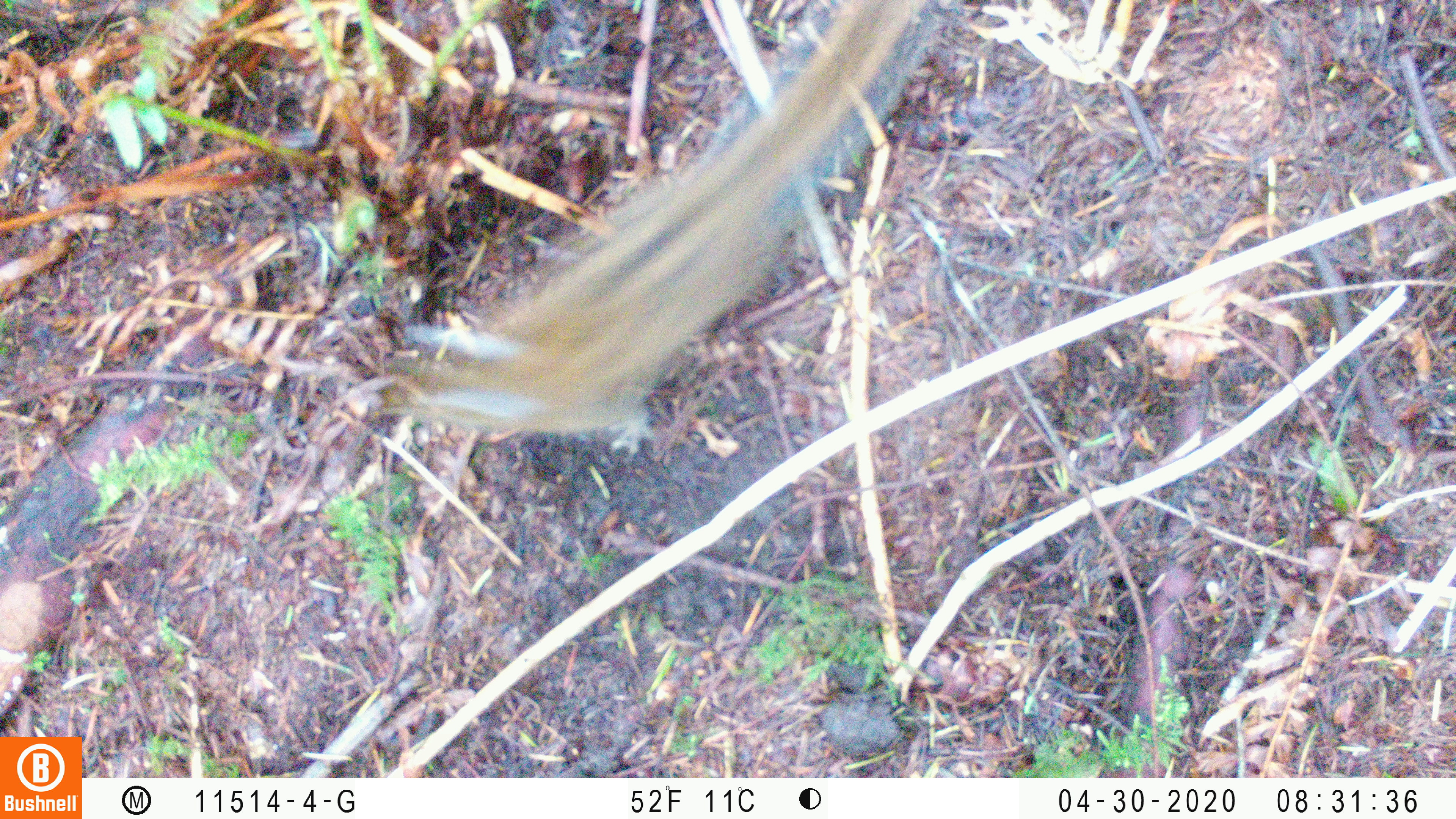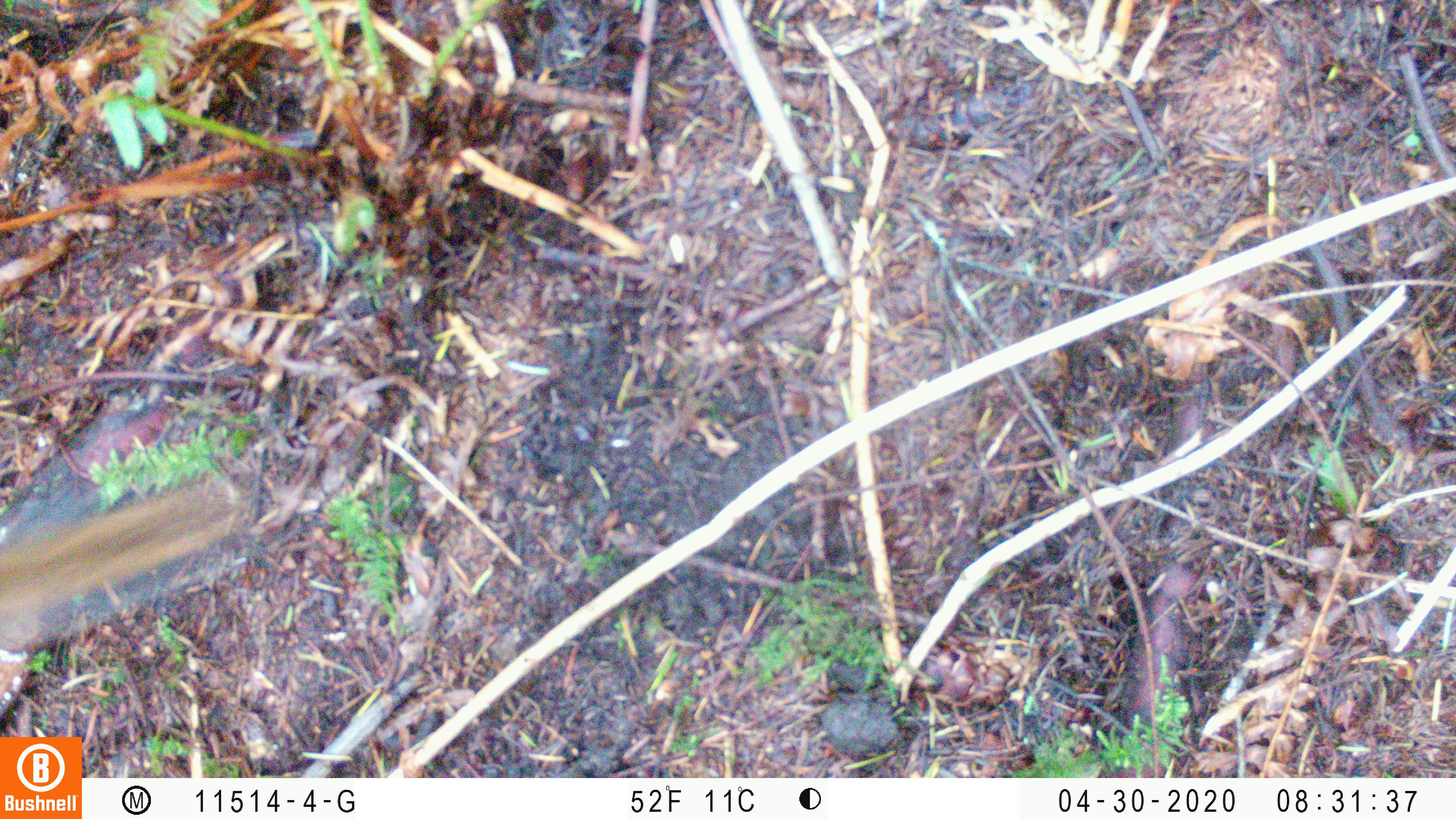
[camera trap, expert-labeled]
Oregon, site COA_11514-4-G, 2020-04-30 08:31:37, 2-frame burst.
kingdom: Animalia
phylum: Chordata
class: Mammalia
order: Rodentia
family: Sciuridae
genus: Neotamias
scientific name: Neotamias townsendii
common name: townsend's chipmunk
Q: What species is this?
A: Townsend's chipmunk (Neotamias townsendii).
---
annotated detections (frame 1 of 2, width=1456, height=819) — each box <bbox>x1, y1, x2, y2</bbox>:
townsend's chipmunk: <bbox>359, 2, 962, 465</bbox>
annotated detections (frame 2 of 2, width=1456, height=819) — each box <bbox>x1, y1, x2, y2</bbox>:
townsend's chipmunk: <bbox>0, 456, 256, 658</bbox>